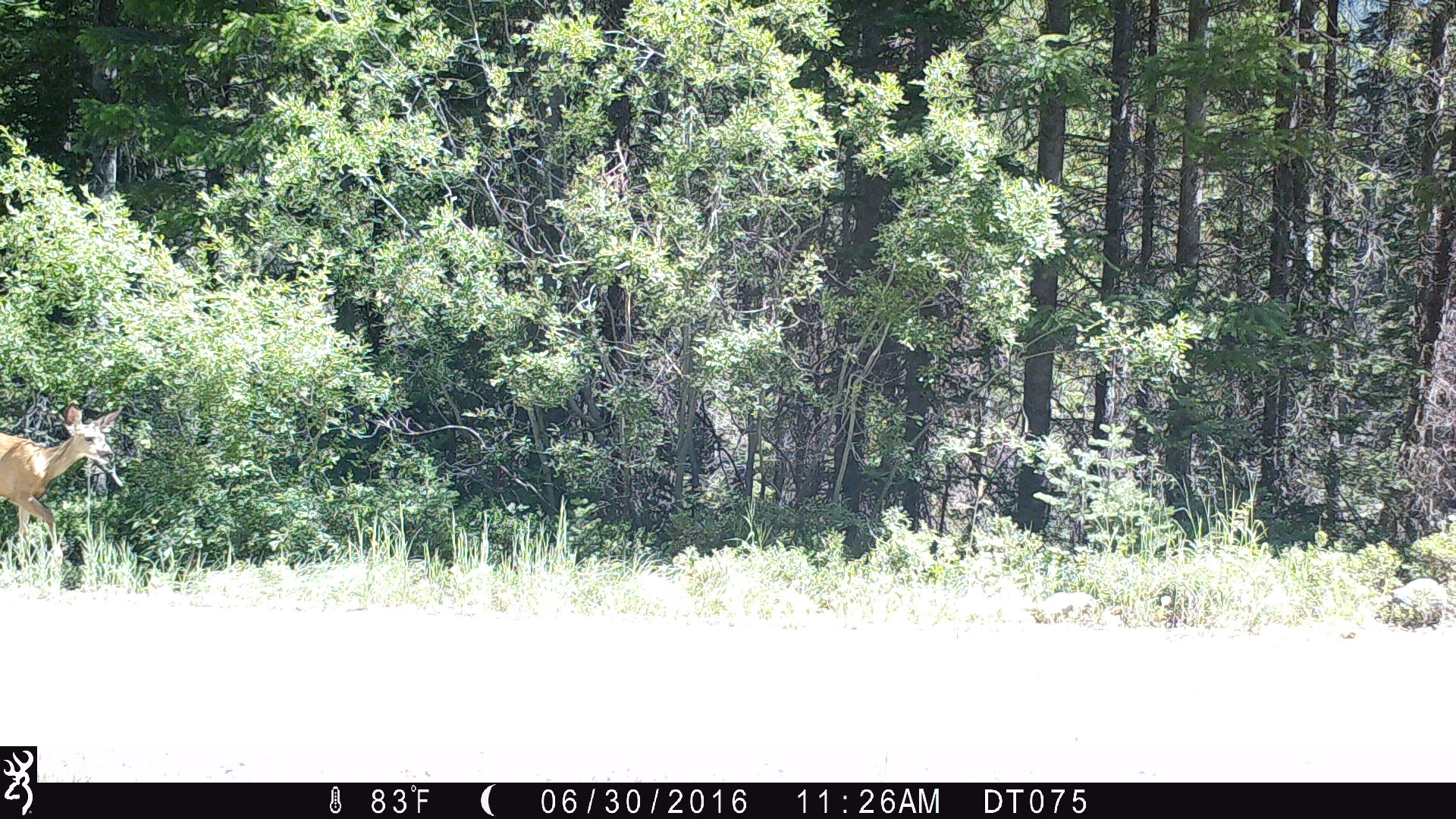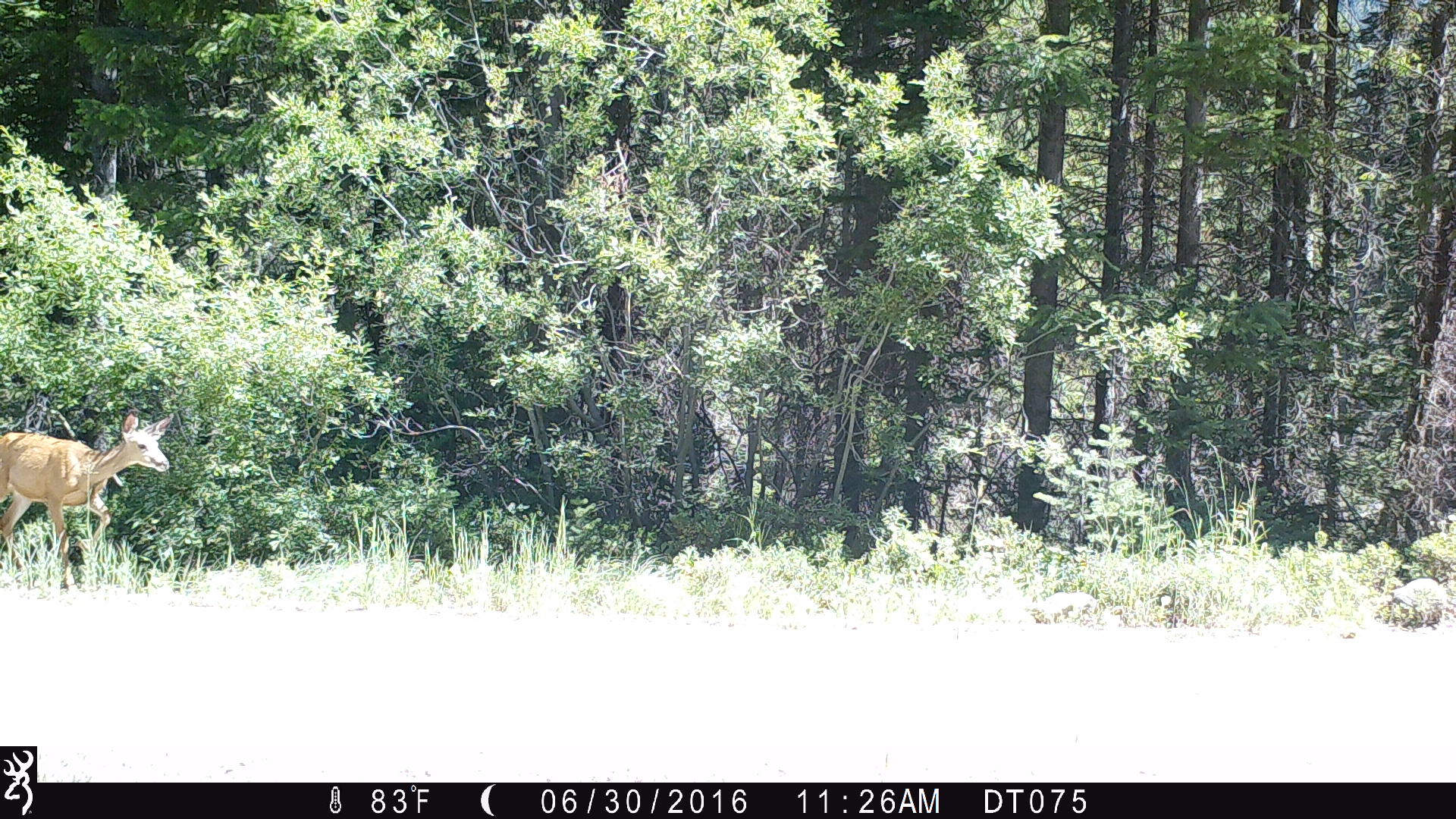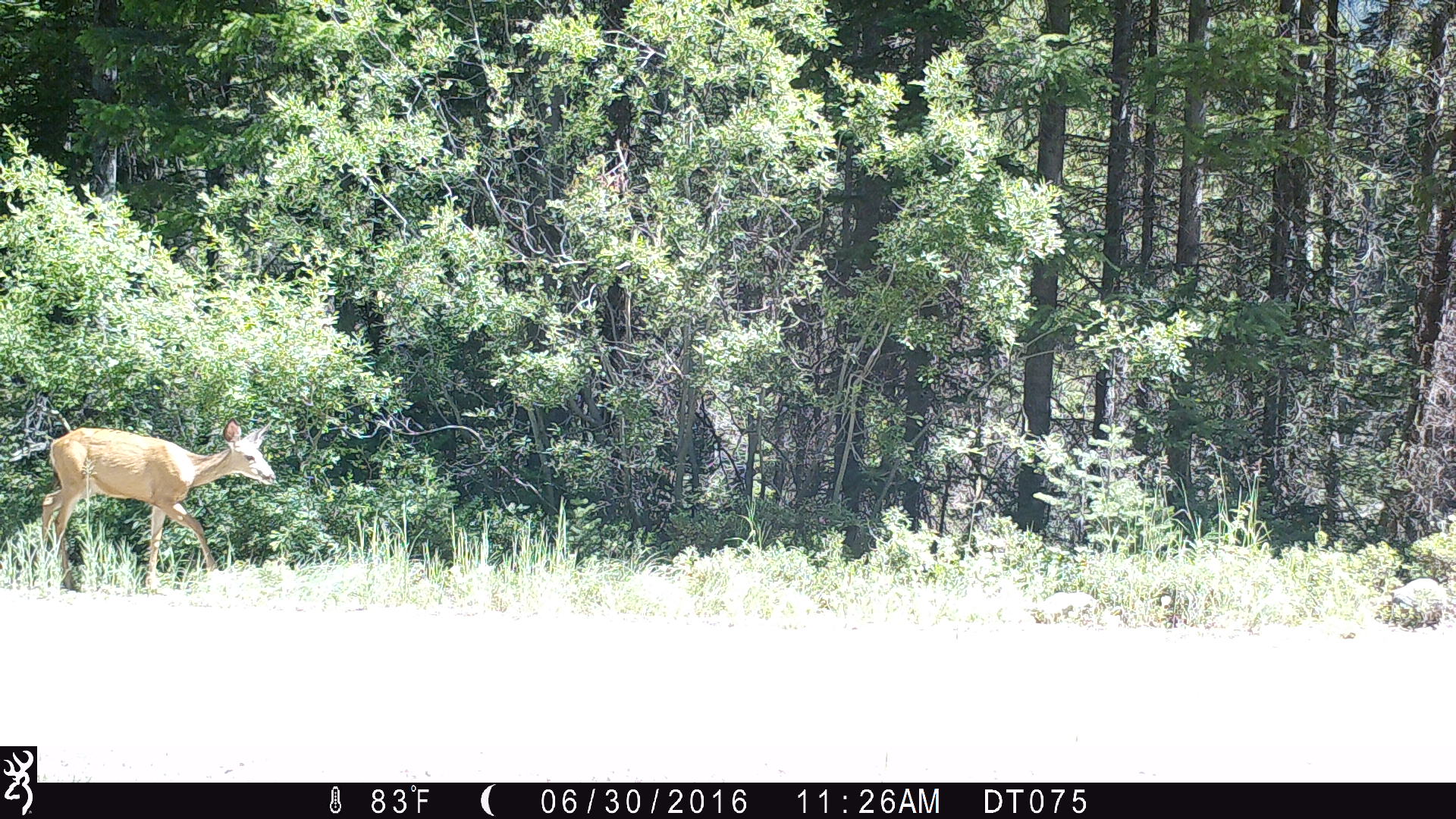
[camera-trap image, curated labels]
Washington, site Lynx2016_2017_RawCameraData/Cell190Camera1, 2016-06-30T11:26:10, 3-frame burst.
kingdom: Animalia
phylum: Chordata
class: Mammalia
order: Artiodactyla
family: Cervidae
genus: Odocoileus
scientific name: Odocoileus hemionus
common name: mule deer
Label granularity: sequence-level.